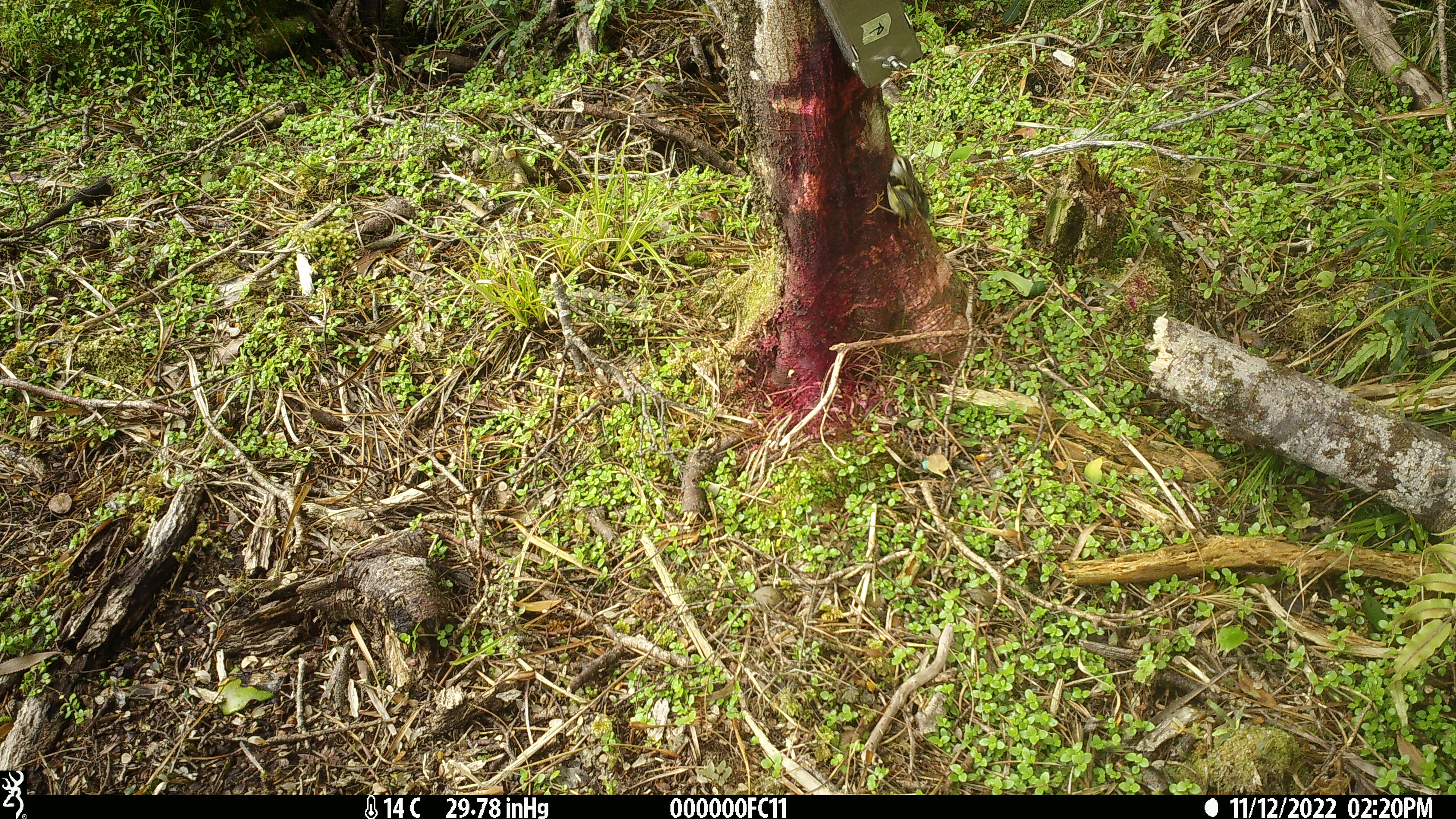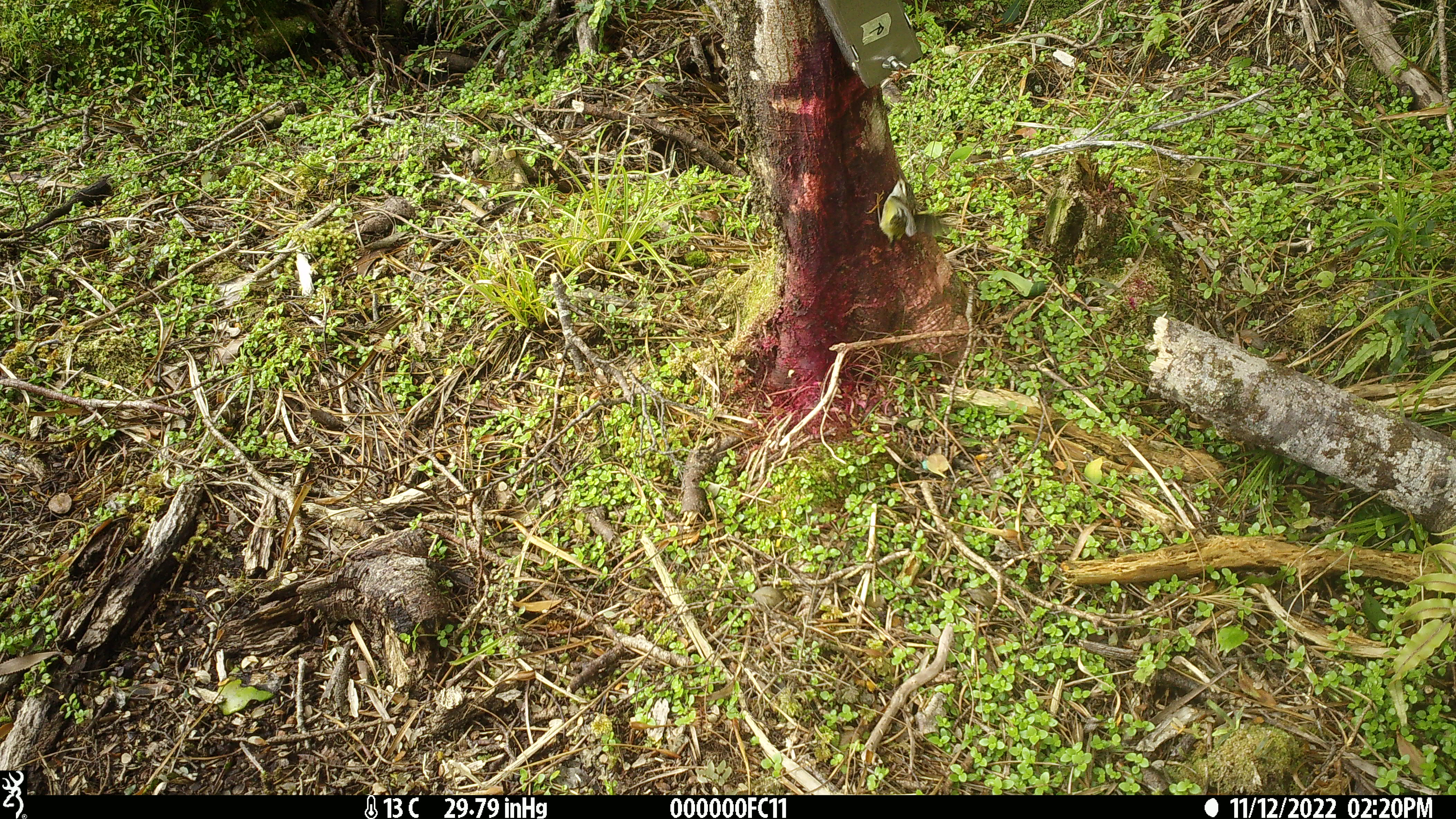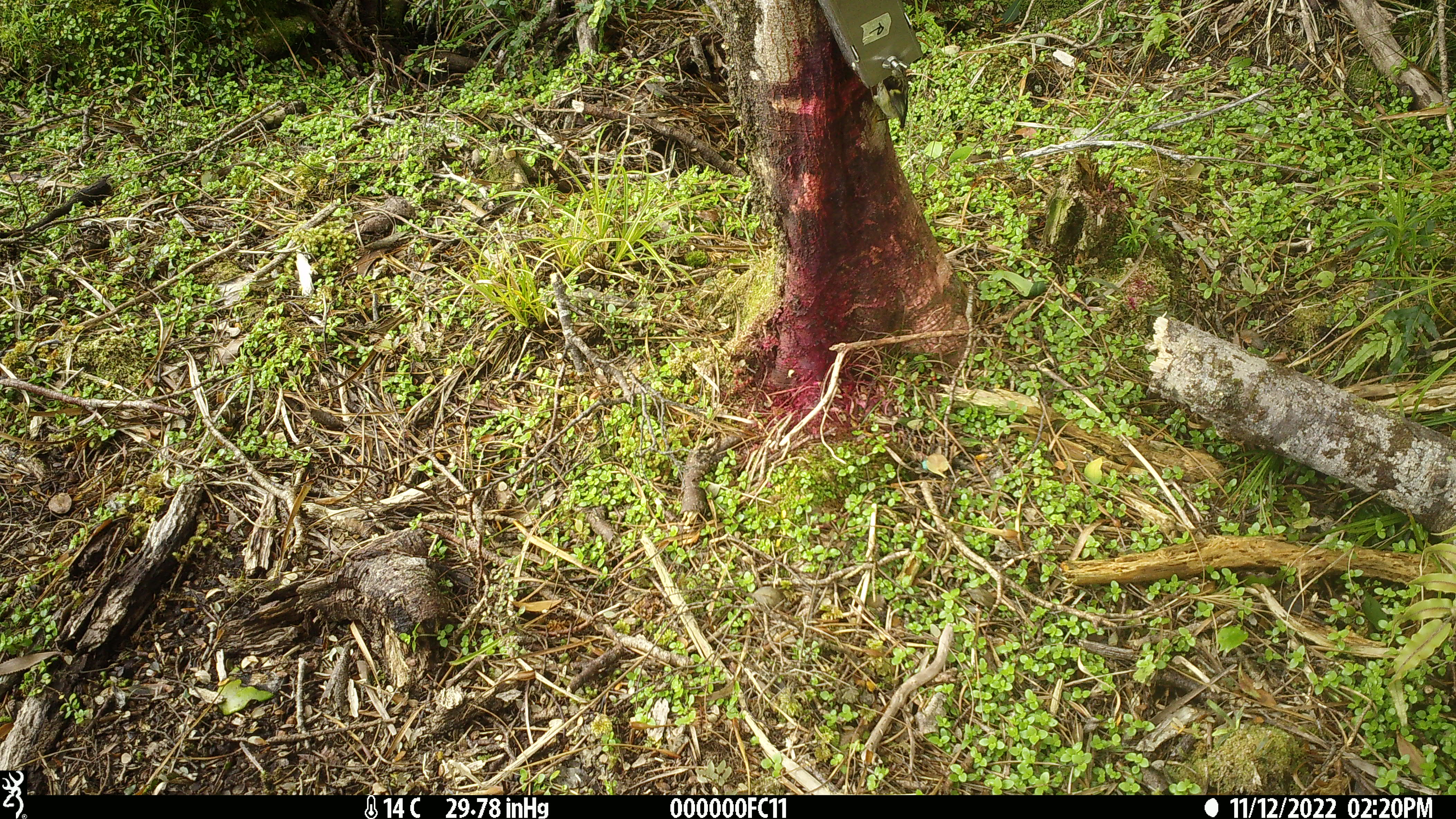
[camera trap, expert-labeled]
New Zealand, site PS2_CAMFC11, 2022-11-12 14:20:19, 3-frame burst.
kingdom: Animalia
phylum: Chordata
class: Aves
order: Passeriformes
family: Acanthisittidae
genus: Acanthisitta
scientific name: Acanthisitta chloris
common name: rifleman